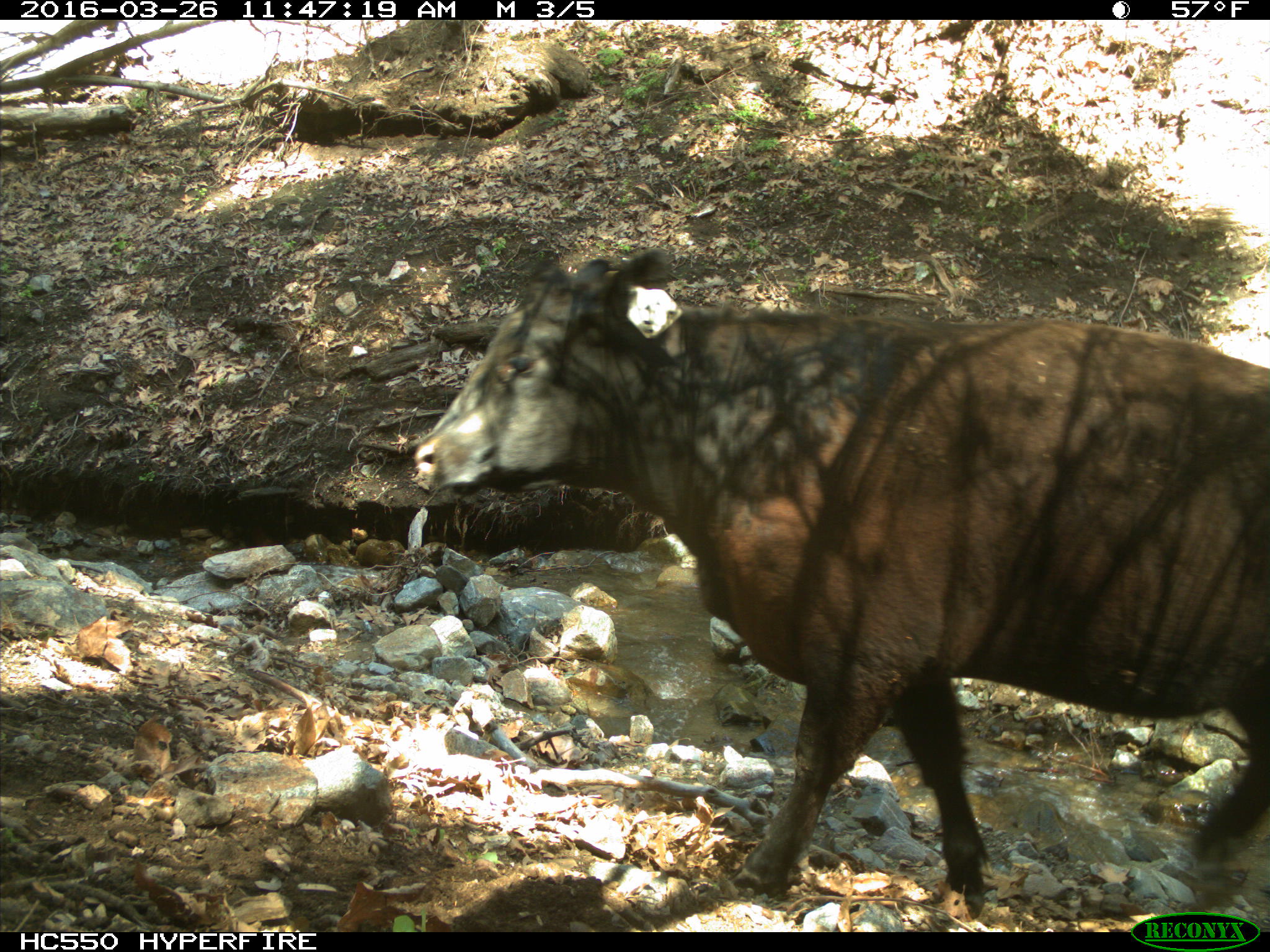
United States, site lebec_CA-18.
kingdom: Animalia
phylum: Chordata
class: Mammalia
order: Artiodactyla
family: Bovidae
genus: Bos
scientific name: Bos taurus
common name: domestic cow